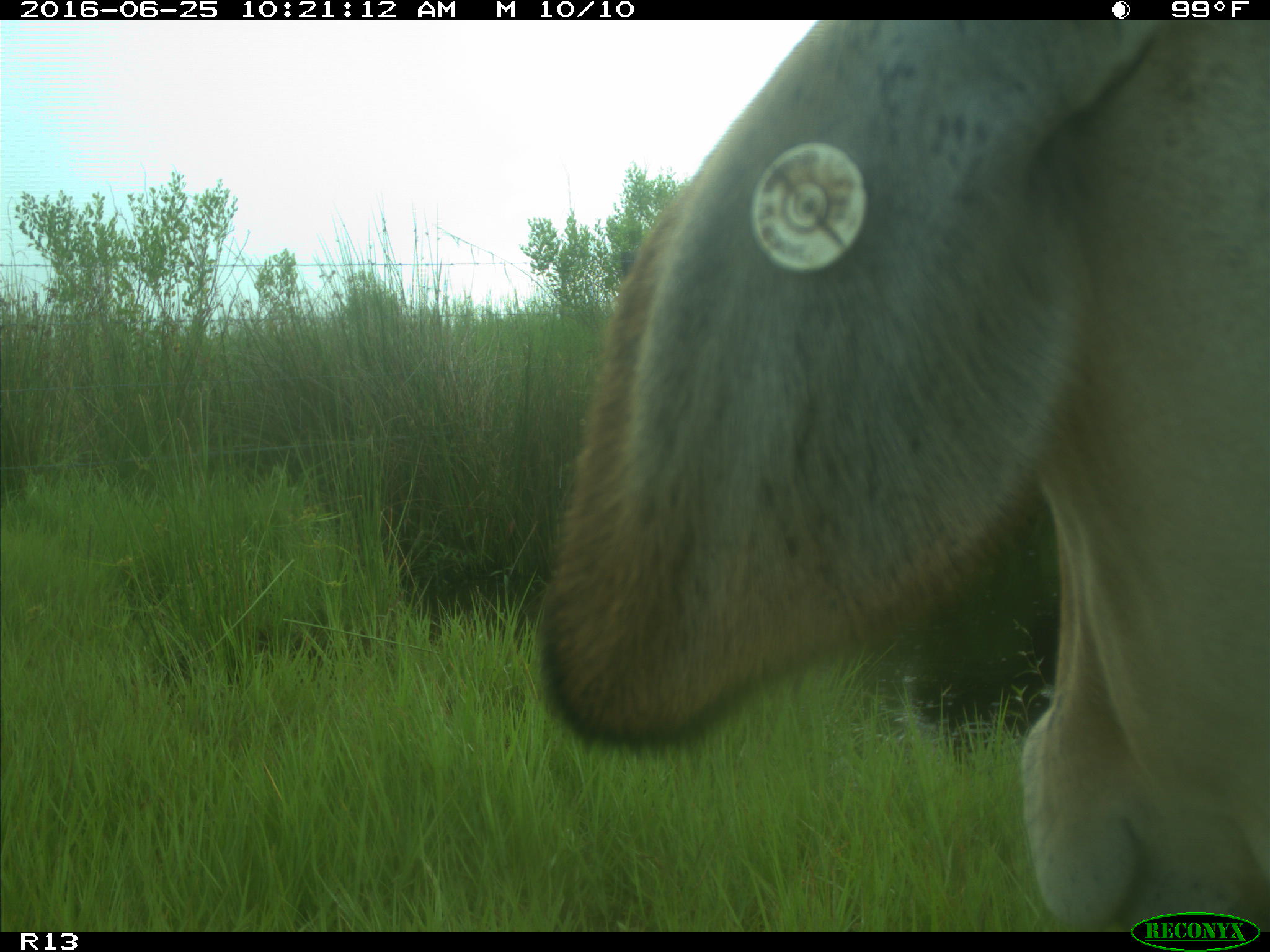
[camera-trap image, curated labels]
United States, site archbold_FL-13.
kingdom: Animalia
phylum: Chordata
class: Mammalia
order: Artiodactyla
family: Bovidae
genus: Bos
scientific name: Bos taurus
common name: domestic cow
Bos taurus (domestic cow).